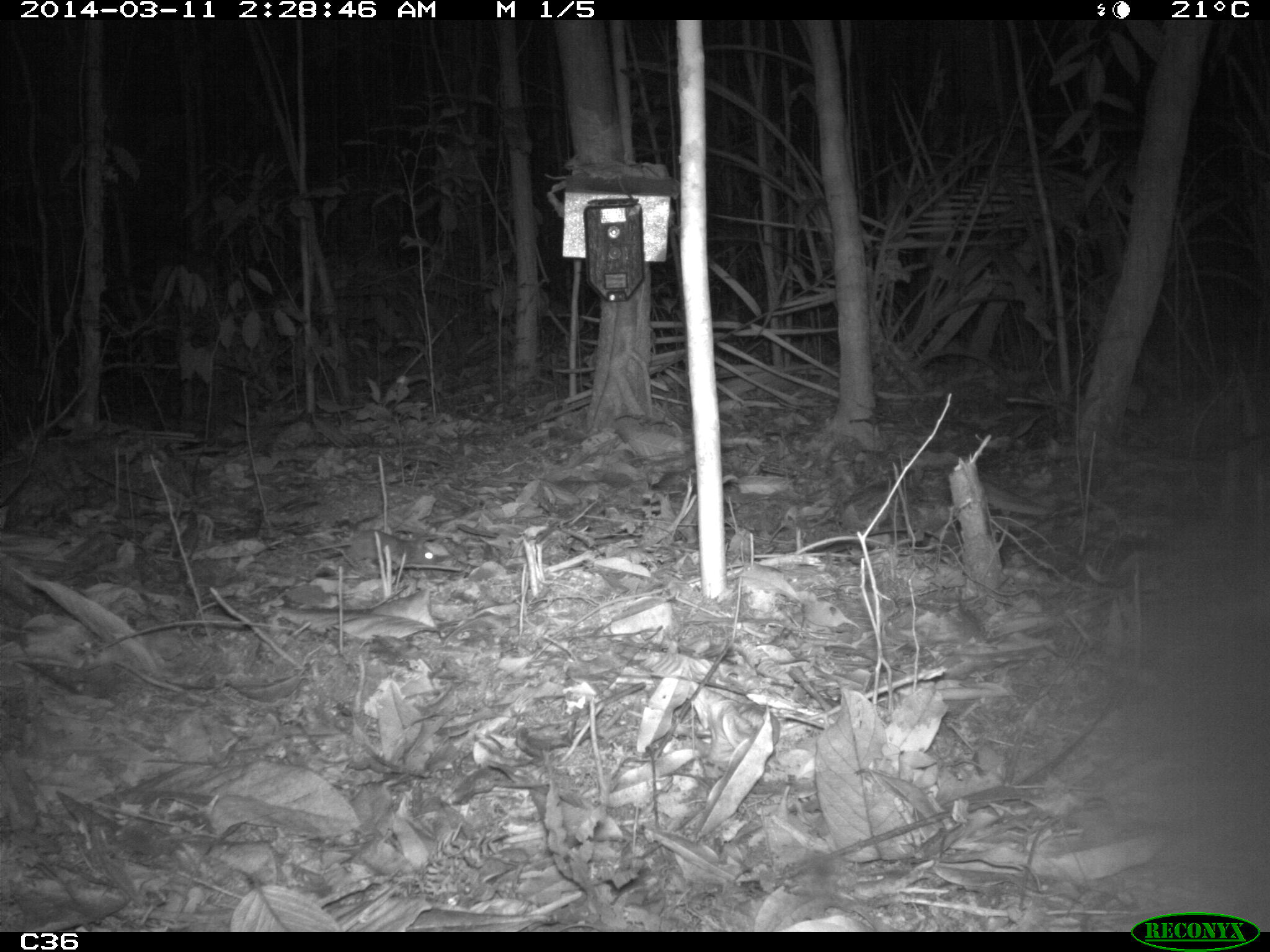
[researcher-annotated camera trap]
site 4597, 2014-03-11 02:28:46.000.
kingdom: Animalia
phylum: Chordata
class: Mammalia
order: Rodentia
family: Muridae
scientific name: Muridae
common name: mice, rats, and gerbils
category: unknown mouse or rat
Unknown mouse or rat (mice, rats, and gerbils) (Muridae), count 1, age adult.